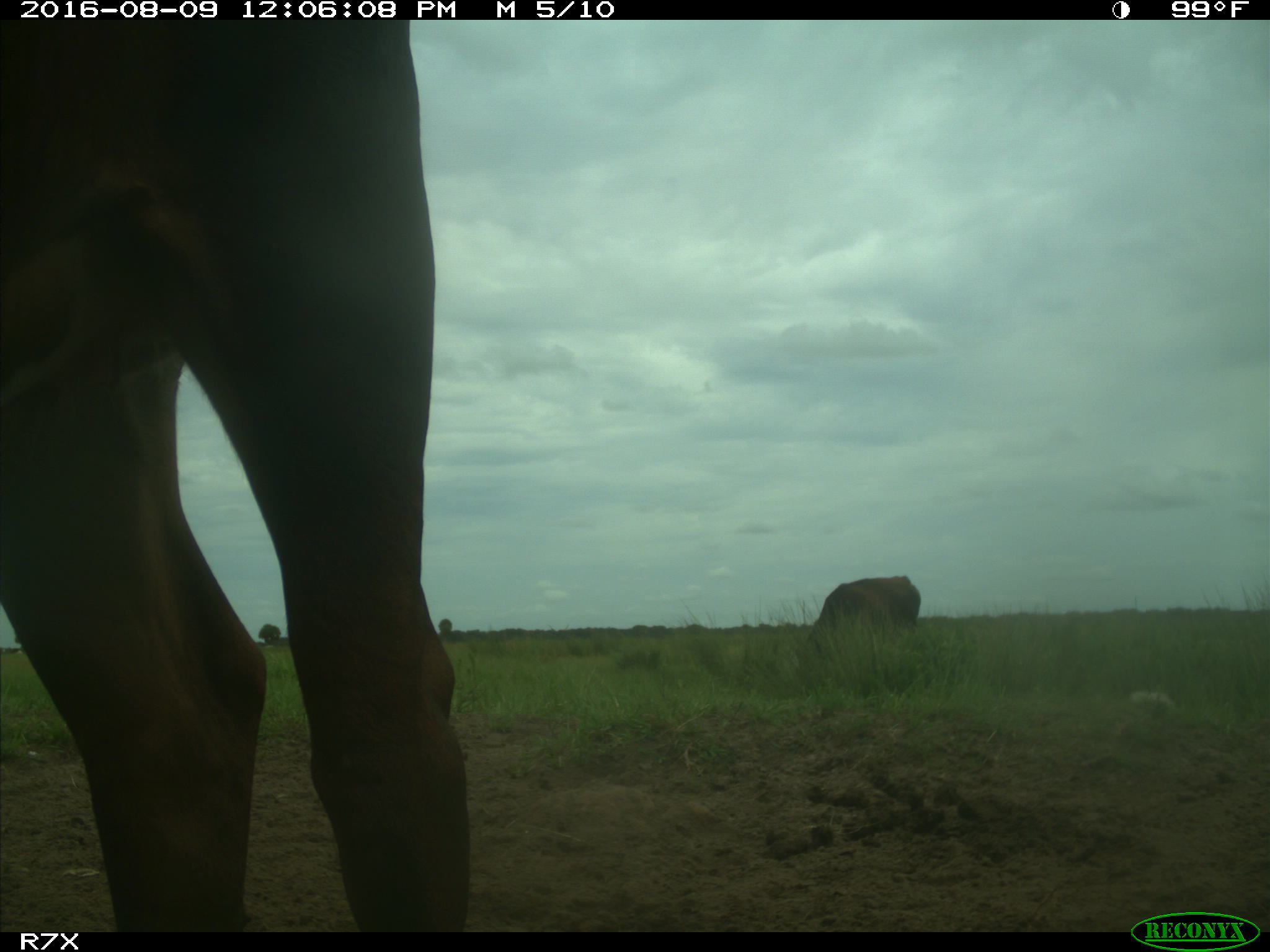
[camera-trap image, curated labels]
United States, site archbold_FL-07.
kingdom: Animalia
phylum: Chordata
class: Mammalia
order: Artiodactyla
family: Bovidae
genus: Bos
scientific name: Bos taurus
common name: domestic cow